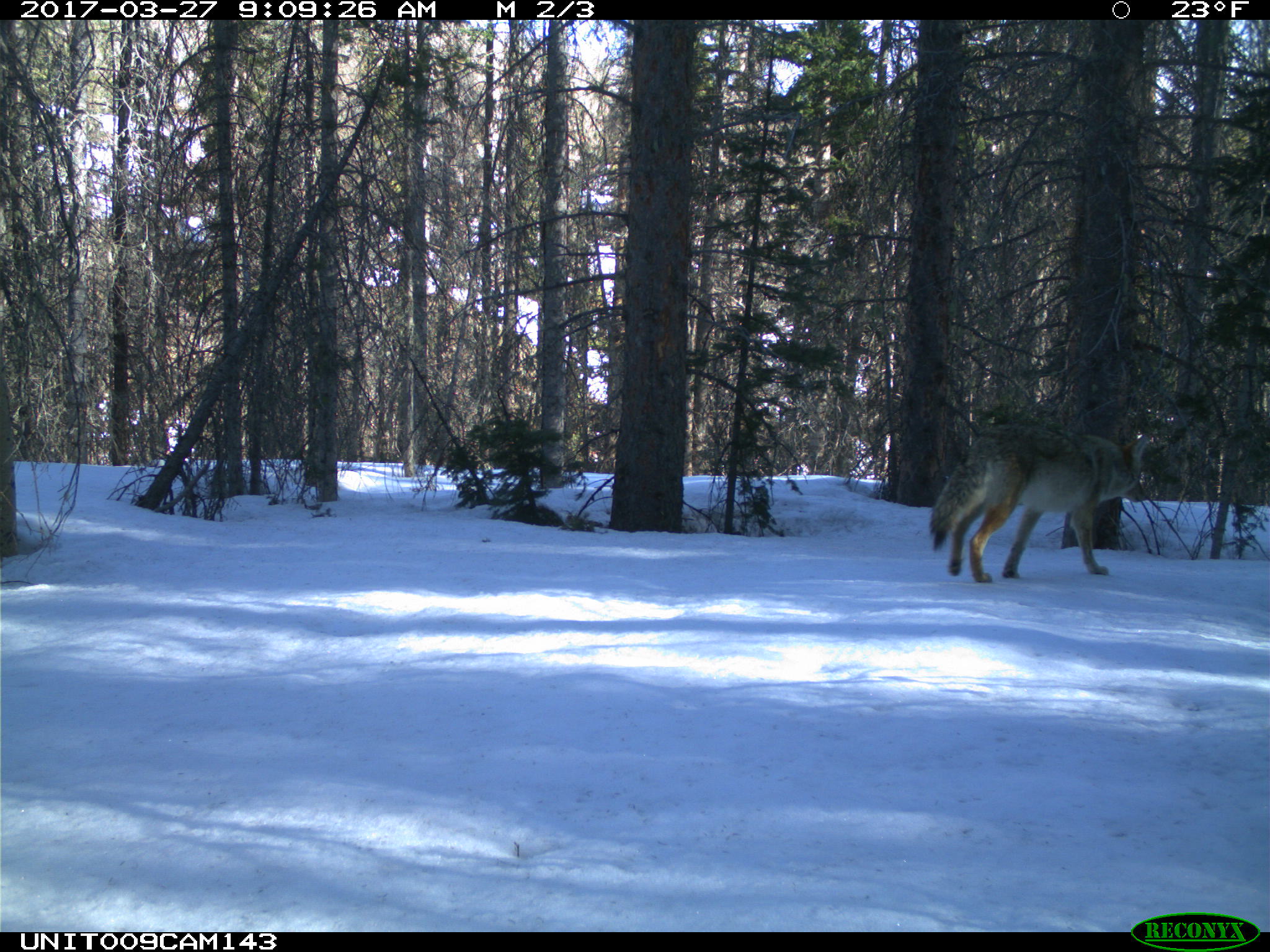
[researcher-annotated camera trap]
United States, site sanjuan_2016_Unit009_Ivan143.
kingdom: Animalia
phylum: Chordata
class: Mammalia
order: Carnivora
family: Canidae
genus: Canis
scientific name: Canis latrans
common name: coyote